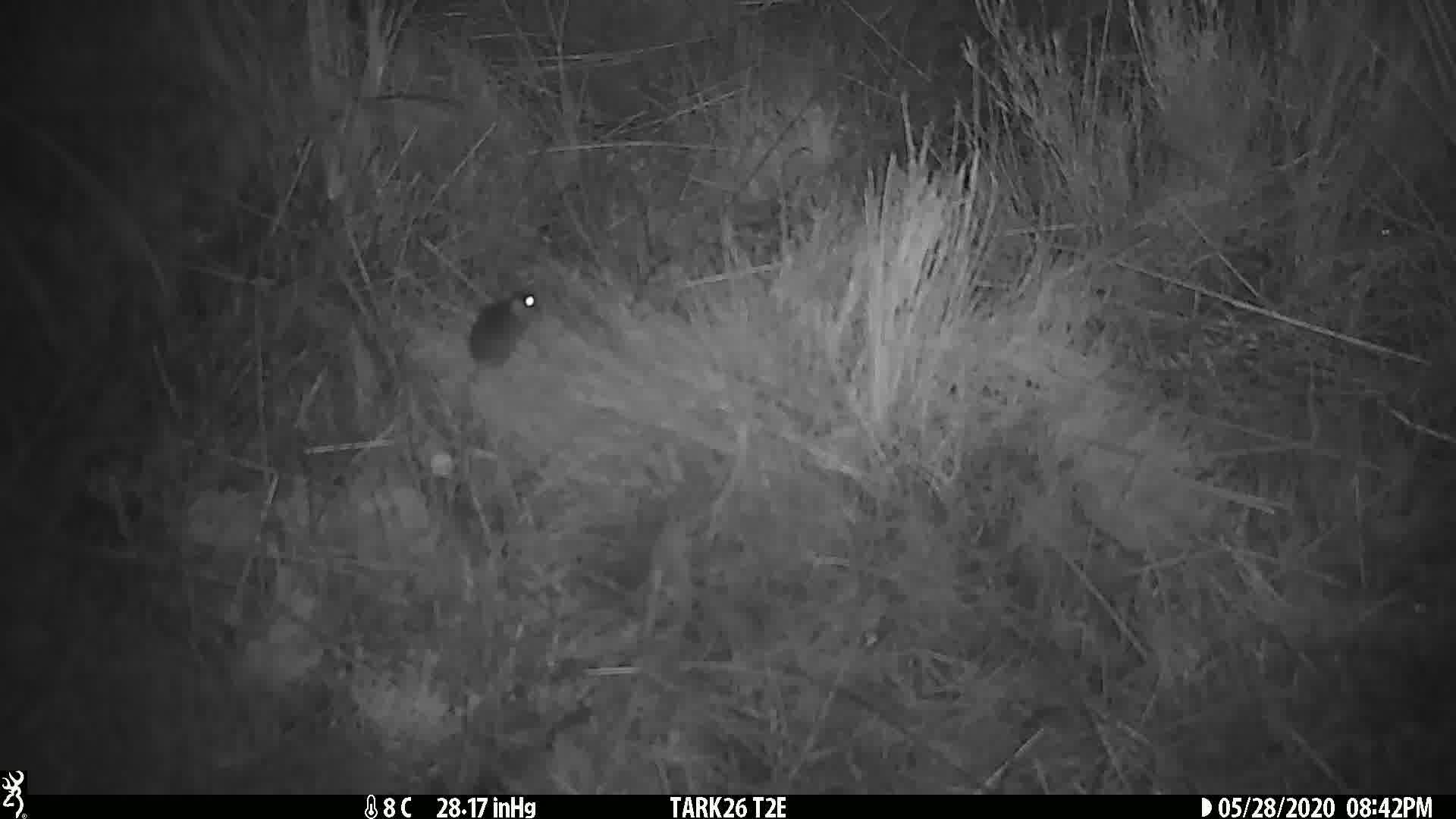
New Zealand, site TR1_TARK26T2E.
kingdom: Animalia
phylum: Chordata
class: Mammalia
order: Rodentia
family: Muridae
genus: Mus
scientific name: Mus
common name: mouse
Mouse (Mus).